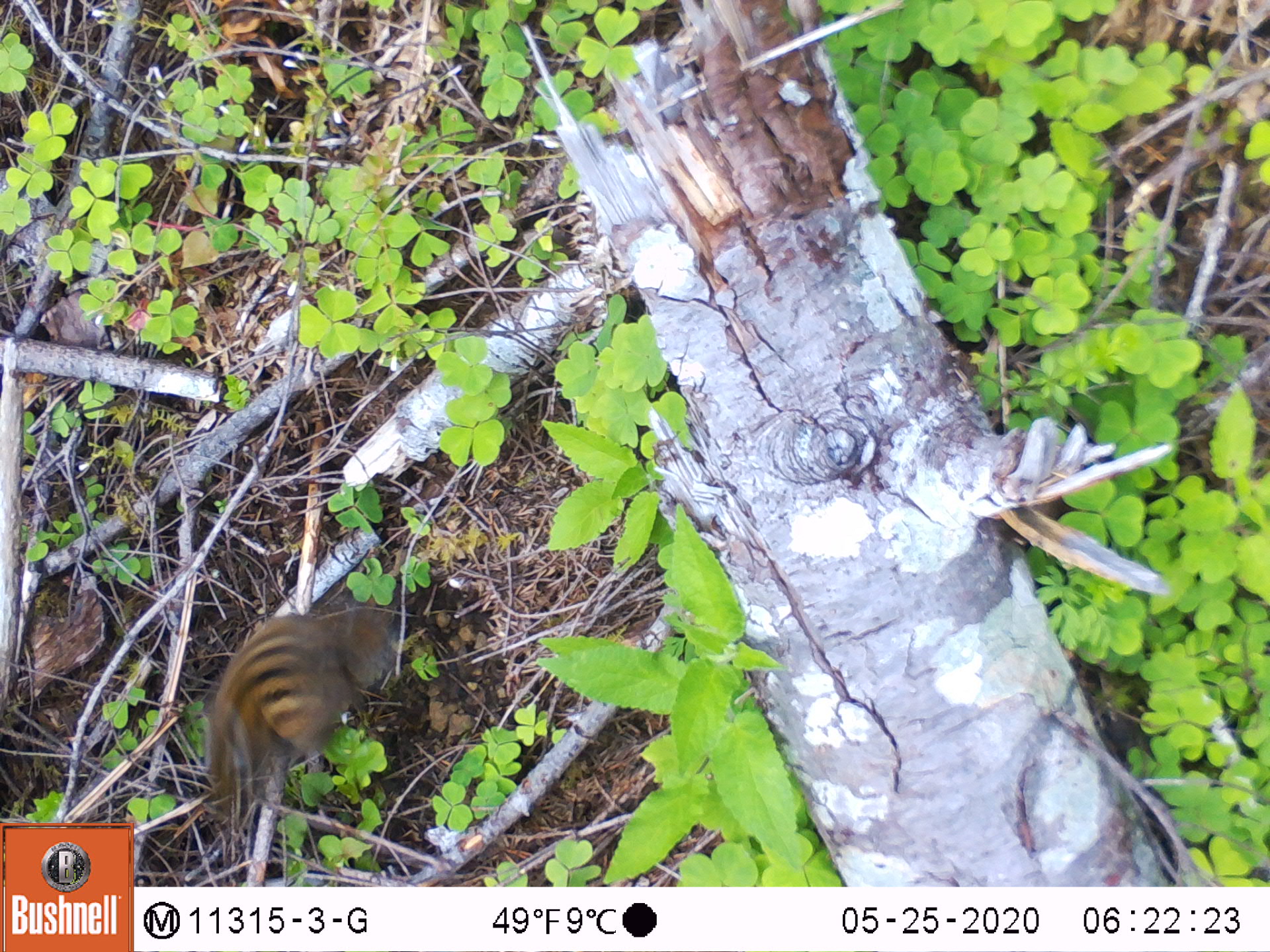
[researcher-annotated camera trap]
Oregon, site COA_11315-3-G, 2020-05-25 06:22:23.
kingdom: Animalia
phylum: Chordata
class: Mammalia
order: Rodentia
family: Sciuridae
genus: Neotamias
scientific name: Neotamias townsendii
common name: townsend's chipmunk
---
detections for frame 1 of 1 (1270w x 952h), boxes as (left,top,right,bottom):
townsend's chipmunk: (188,582,395,823)